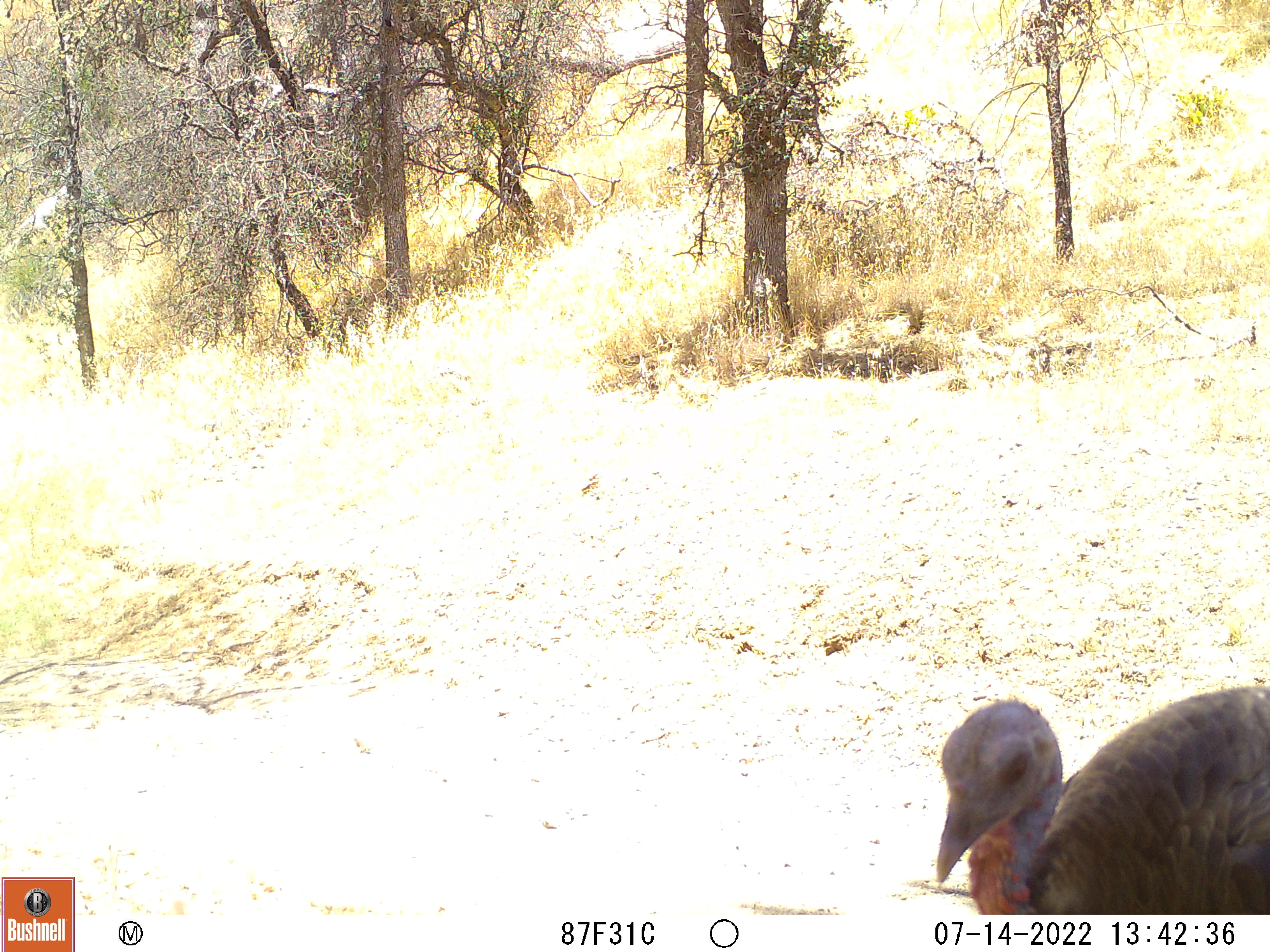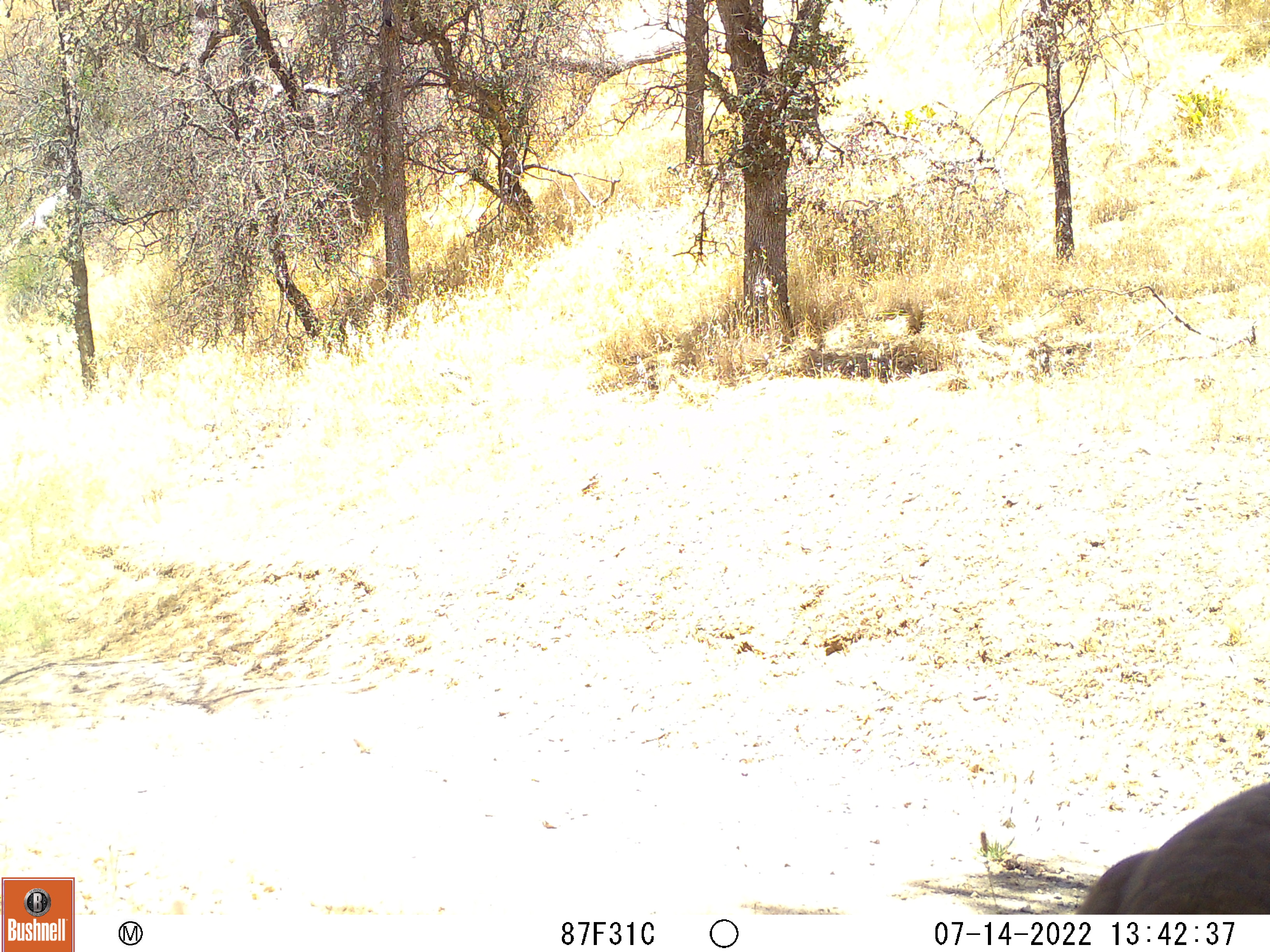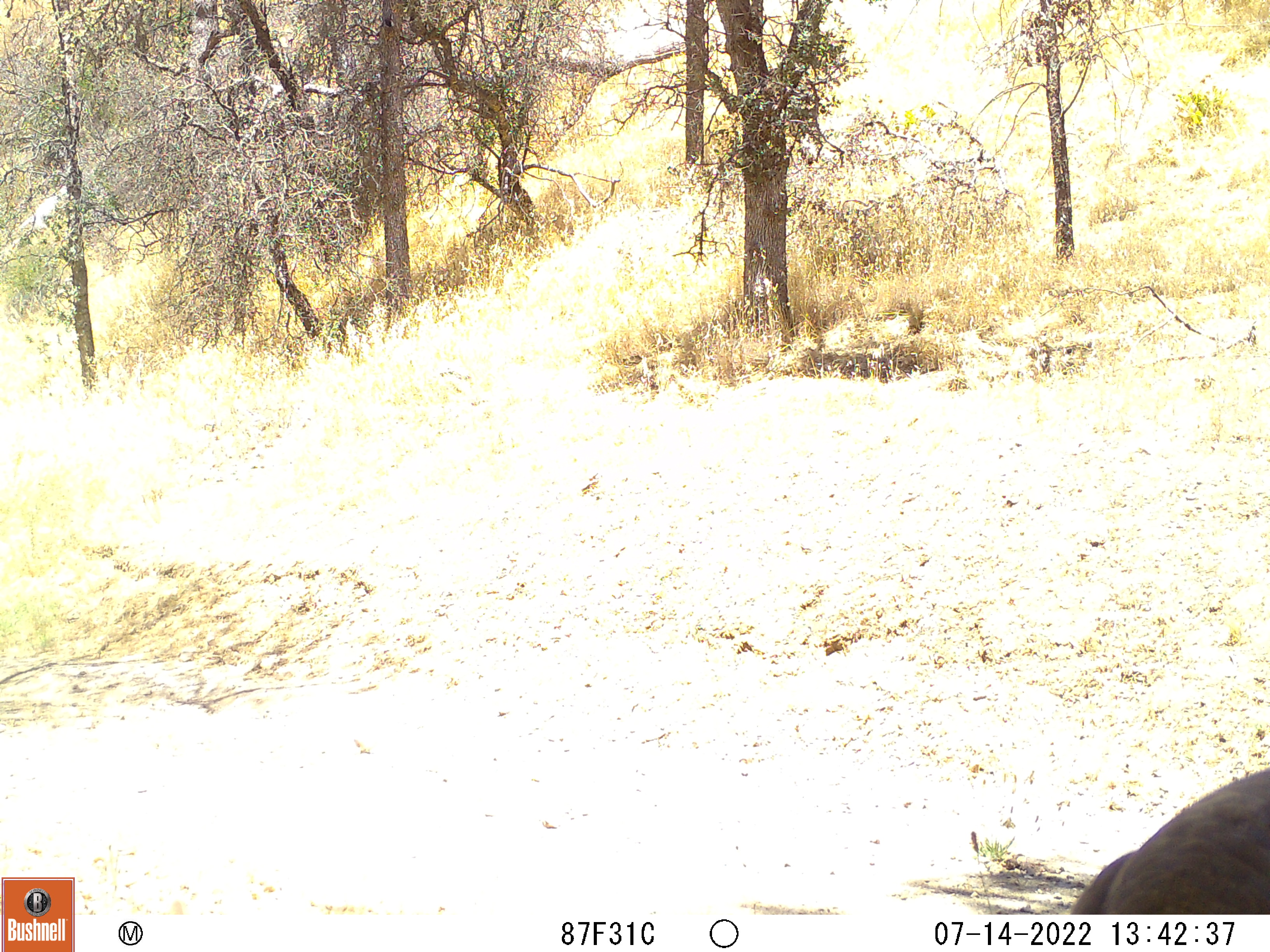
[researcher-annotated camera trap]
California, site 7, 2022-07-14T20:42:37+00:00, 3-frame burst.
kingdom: Animalia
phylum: Chordata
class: Aves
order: Galliformes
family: Phasianidae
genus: Meleagris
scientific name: Meleagris gallopavo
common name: turkey